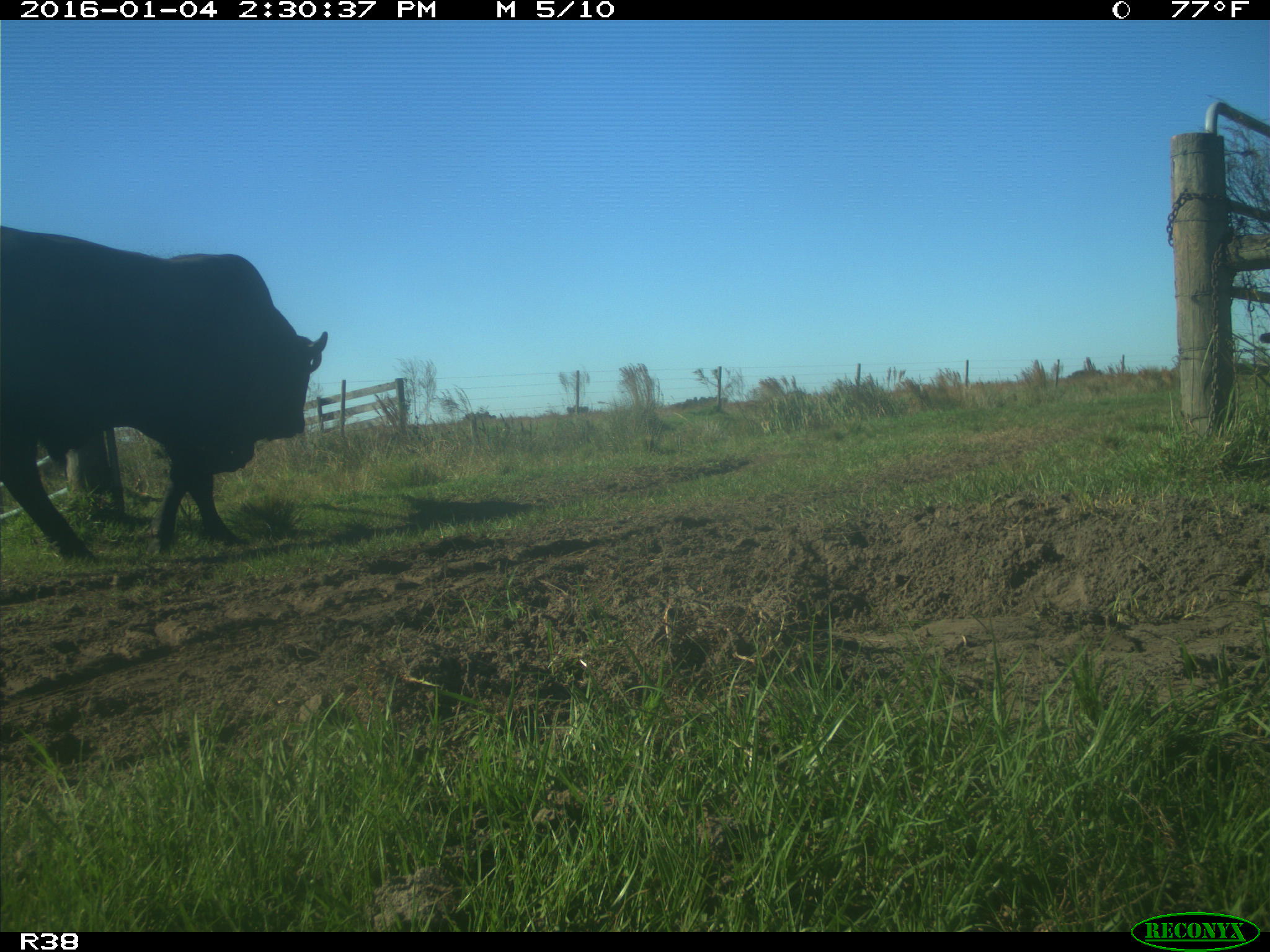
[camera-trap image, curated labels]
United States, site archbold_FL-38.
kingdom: Animalia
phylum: Chordata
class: Mammalia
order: Artiodactyla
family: Bovidae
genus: Bos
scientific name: Bos taurus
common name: domestic cow